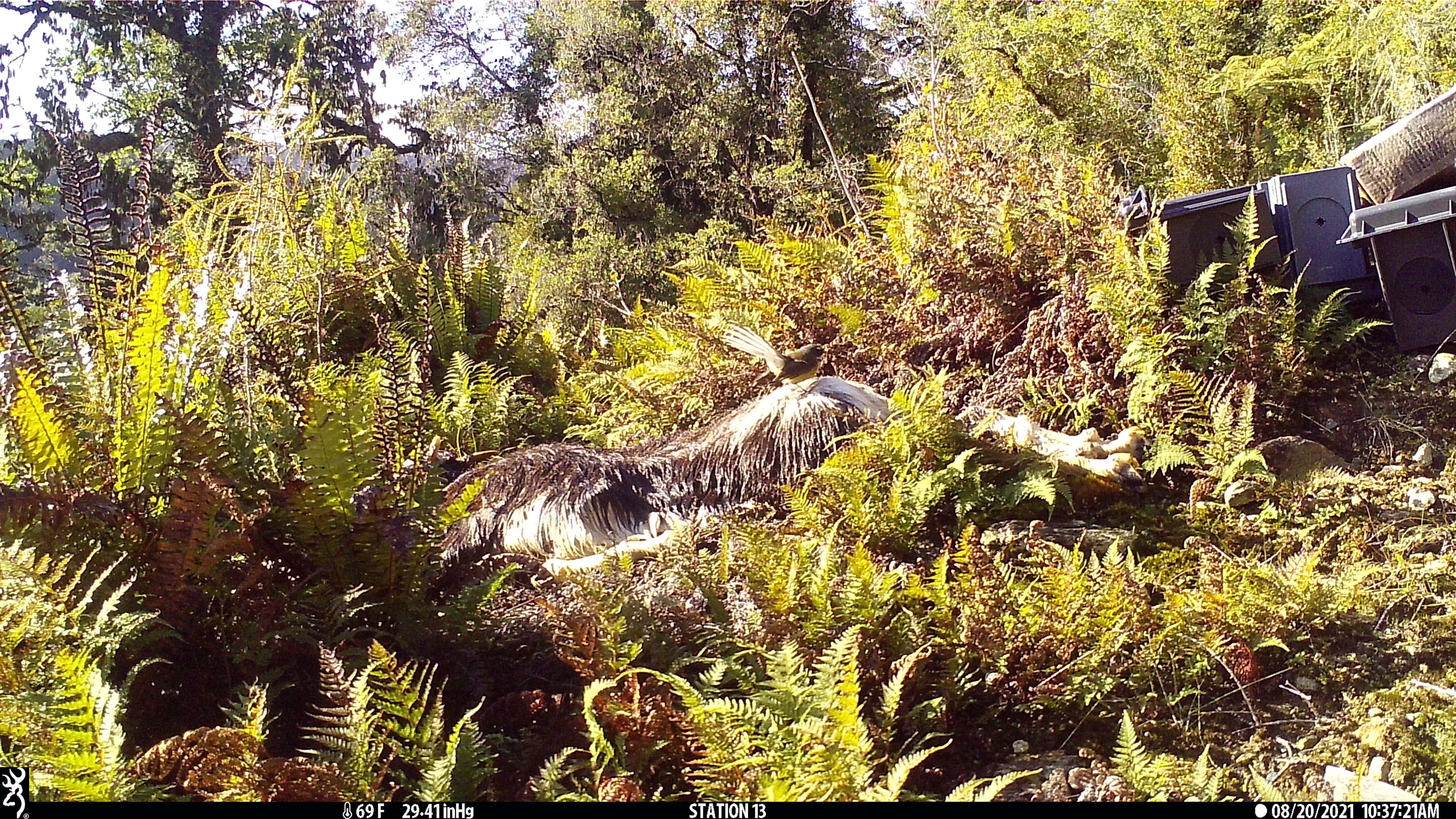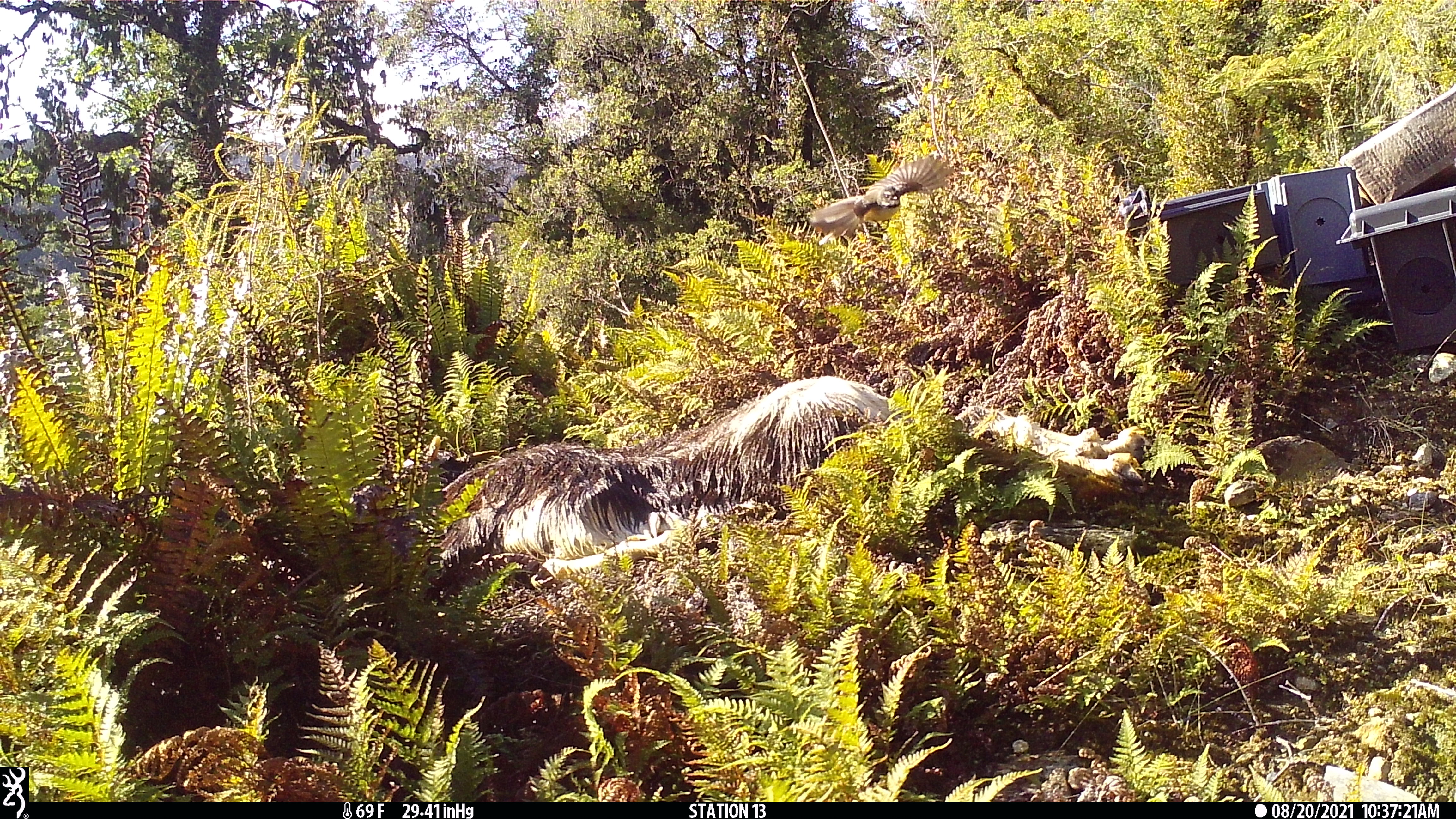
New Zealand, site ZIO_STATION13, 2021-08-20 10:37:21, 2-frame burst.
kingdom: Animalia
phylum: Chordata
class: Aves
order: Passeriformes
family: Rhipiduridae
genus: Rhipidura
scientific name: Rhipidura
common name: fantails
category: fantail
Fantail (fantails) (Rhipidura).